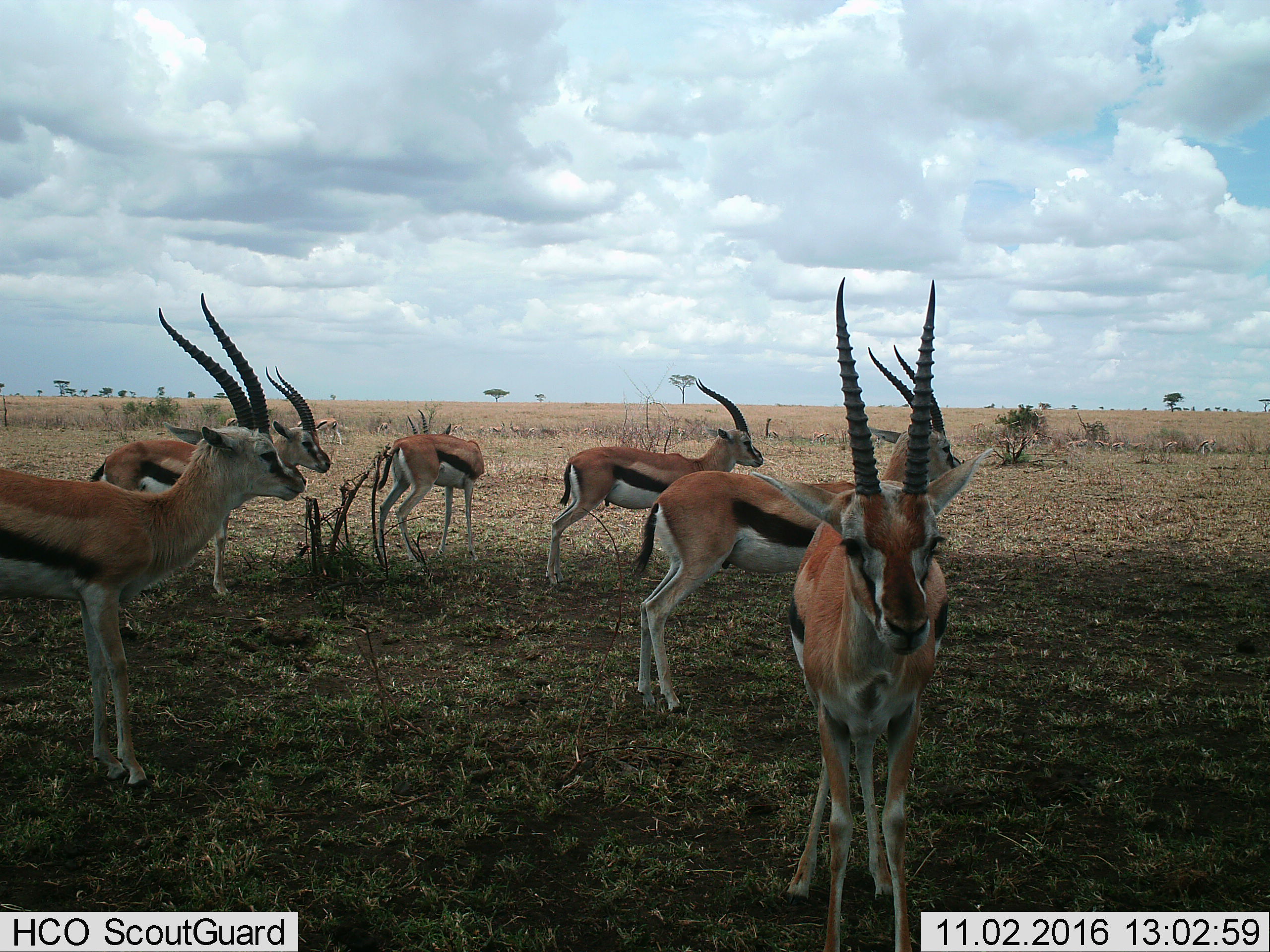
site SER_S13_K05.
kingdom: Animalia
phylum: Chordata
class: Mammalia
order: Artiodactyla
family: Bovidae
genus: Eudorcas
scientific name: Eudorcas thomsonii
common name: thomson's gazelle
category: gazellethomsons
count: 6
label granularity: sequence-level